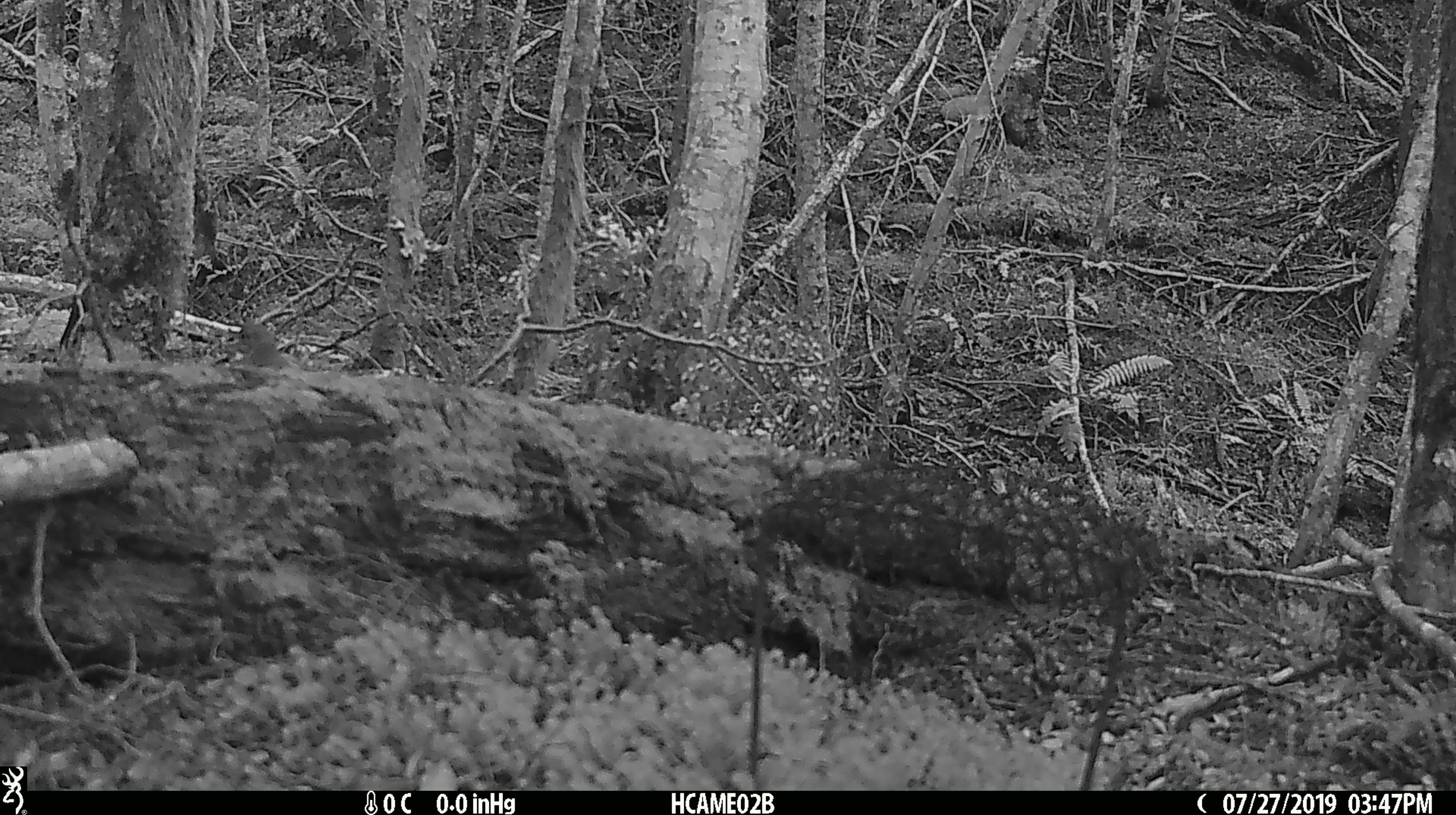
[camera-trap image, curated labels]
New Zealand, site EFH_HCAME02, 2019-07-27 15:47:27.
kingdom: Animalia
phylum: Chordata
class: Aves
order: Passeriformes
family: Turdidae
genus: Turdus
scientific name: Turdus philomelos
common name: song thrush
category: thrush